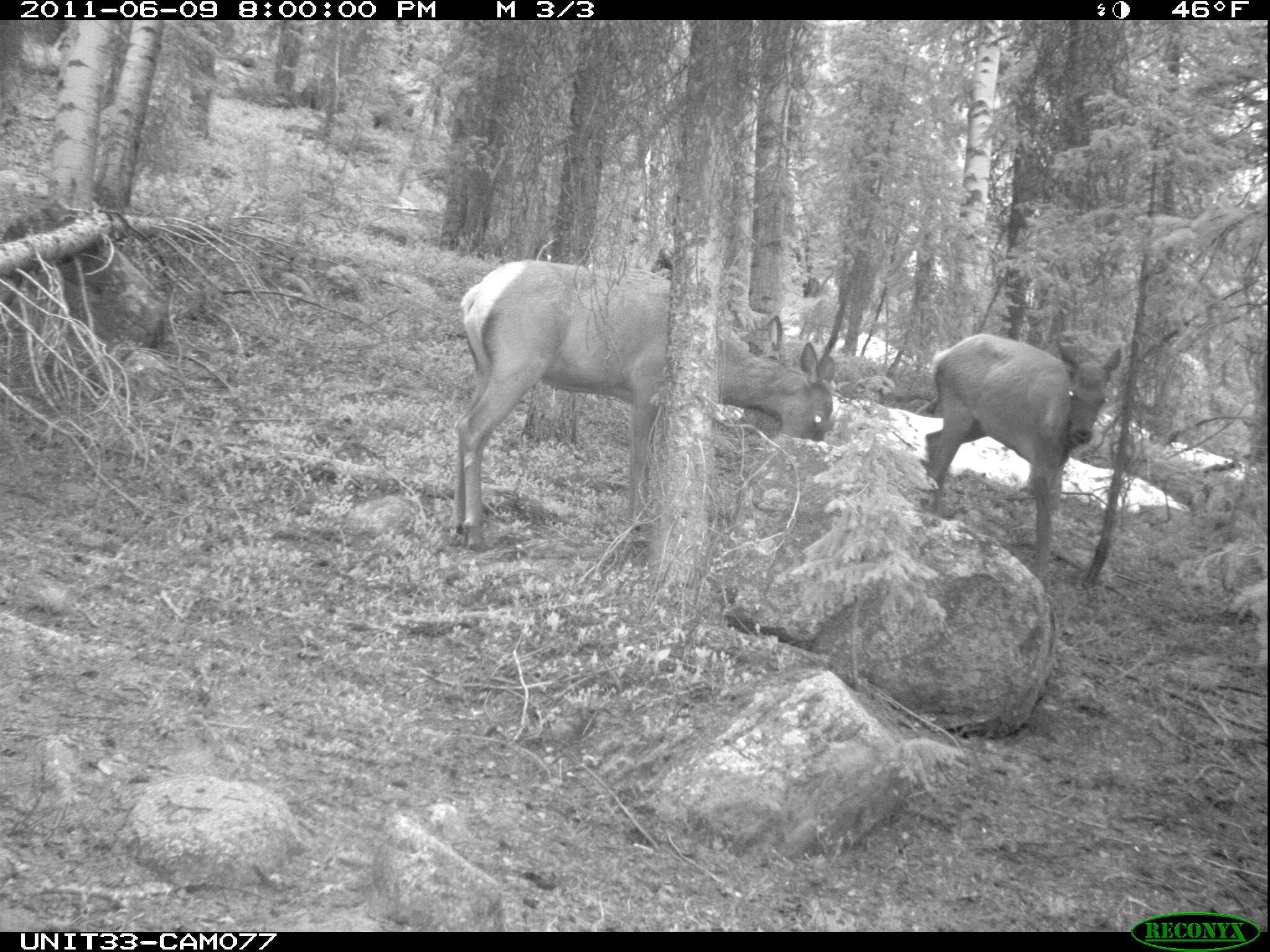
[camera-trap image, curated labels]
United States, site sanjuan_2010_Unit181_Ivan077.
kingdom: Animalia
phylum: Chordata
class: Mammalia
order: Artiodactyla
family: Cervidae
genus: Cervus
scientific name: Cervus elaphus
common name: red deer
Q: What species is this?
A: Cervus elaphus (red deer).